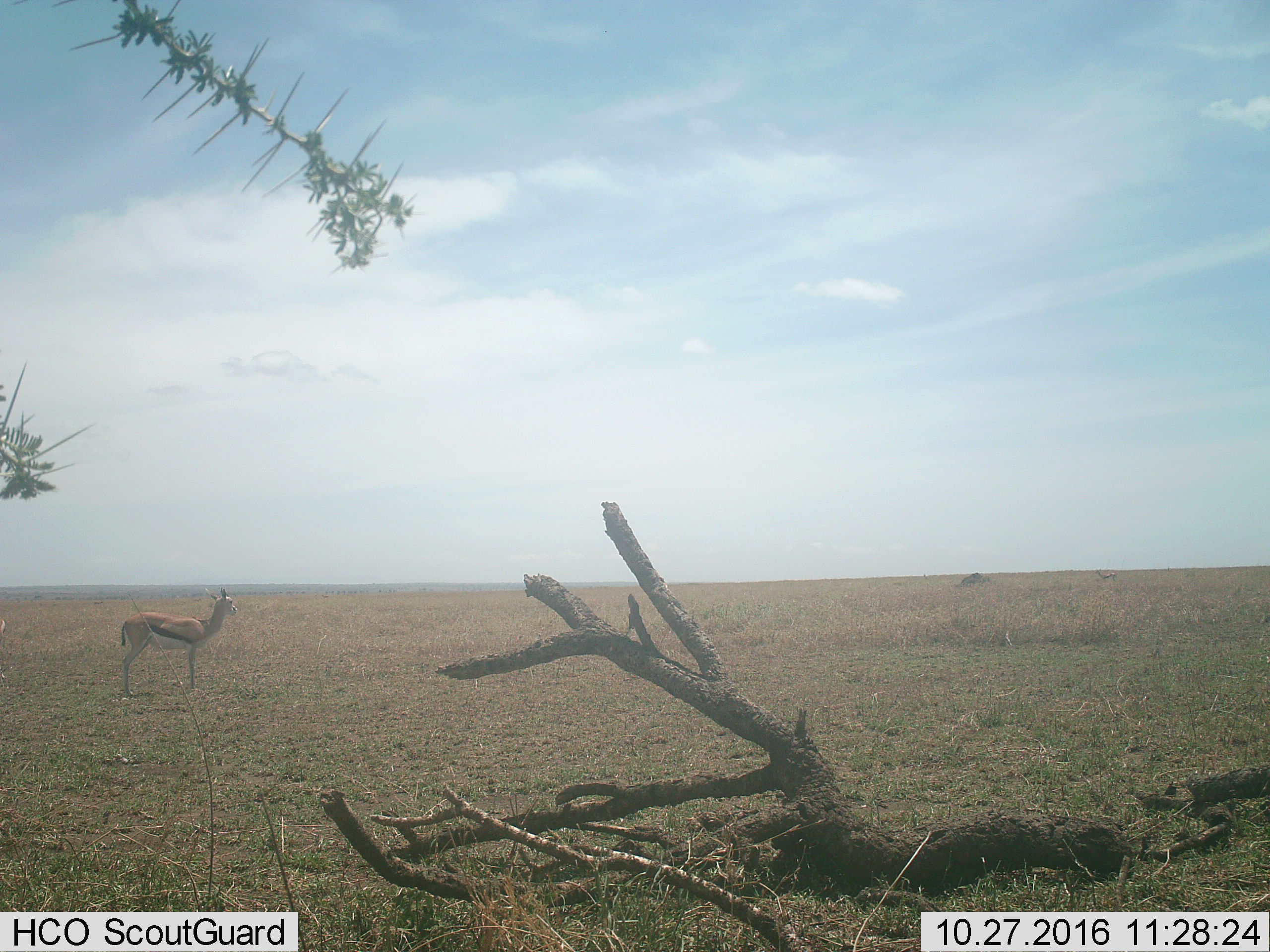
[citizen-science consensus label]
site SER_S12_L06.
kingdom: Animalia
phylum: Chordata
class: Mammalia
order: Artiodactyla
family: Bovidae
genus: Eudorcas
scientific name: Eudorcas thomsonii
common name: thomson's gazelle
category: gazellethomsons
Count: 2.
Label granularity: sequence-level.